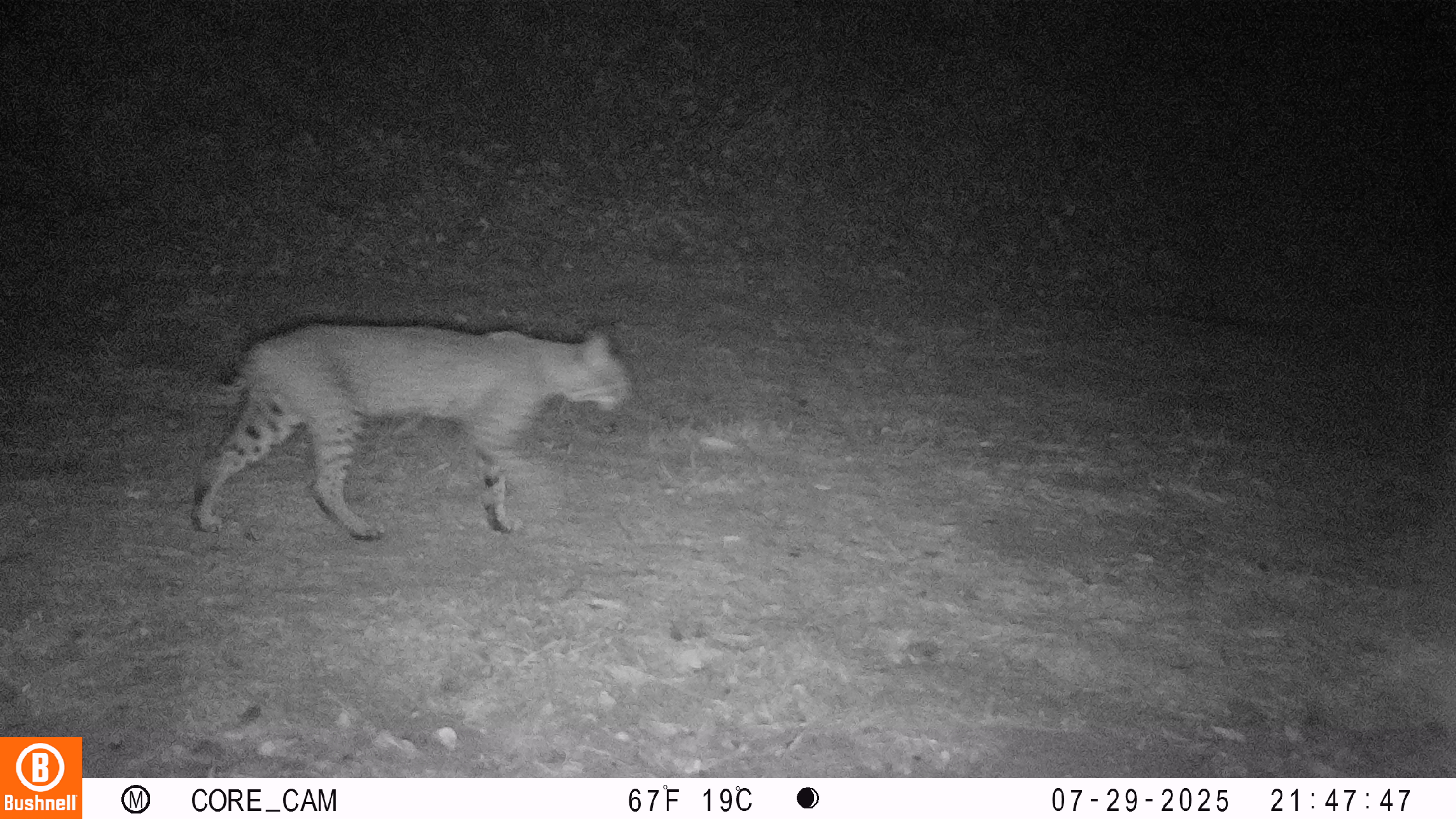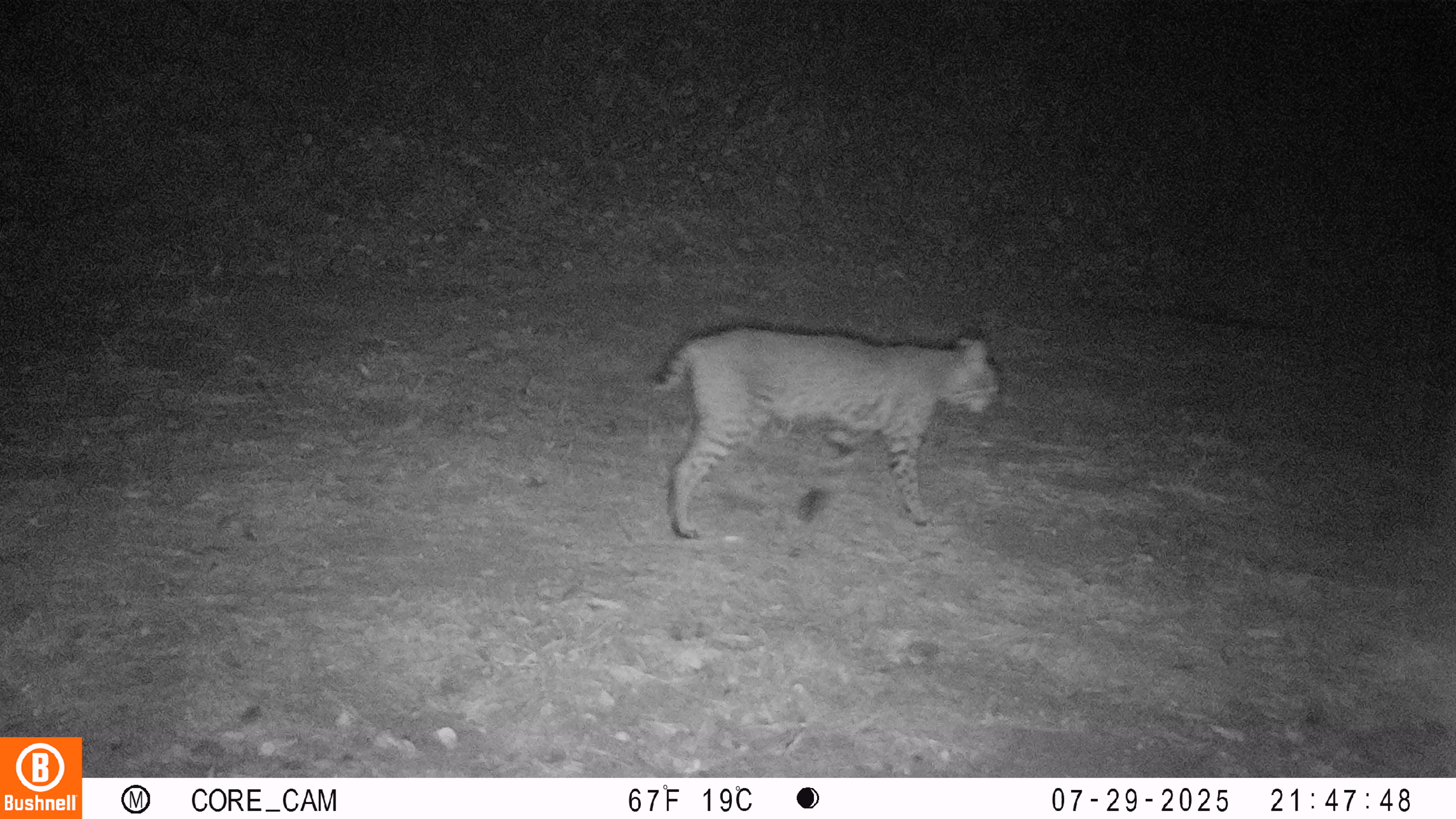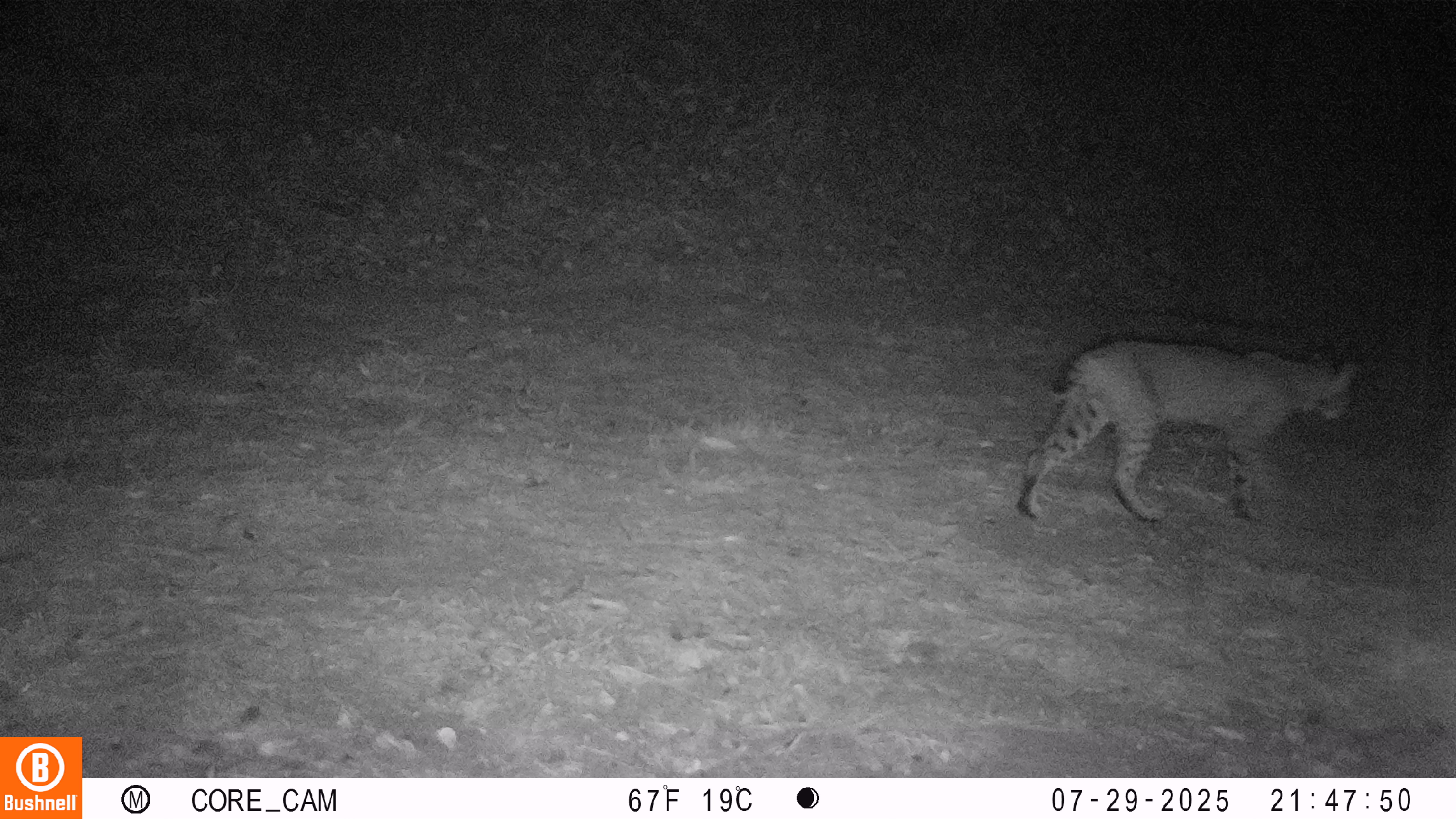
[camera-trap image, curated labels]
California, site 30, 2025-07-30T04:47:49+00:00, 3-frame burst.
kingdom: Animalia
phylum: Chordata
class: Mammalia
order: Carnivora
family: Felidae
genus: Lynx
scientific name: Lynx rufus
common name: bobcat